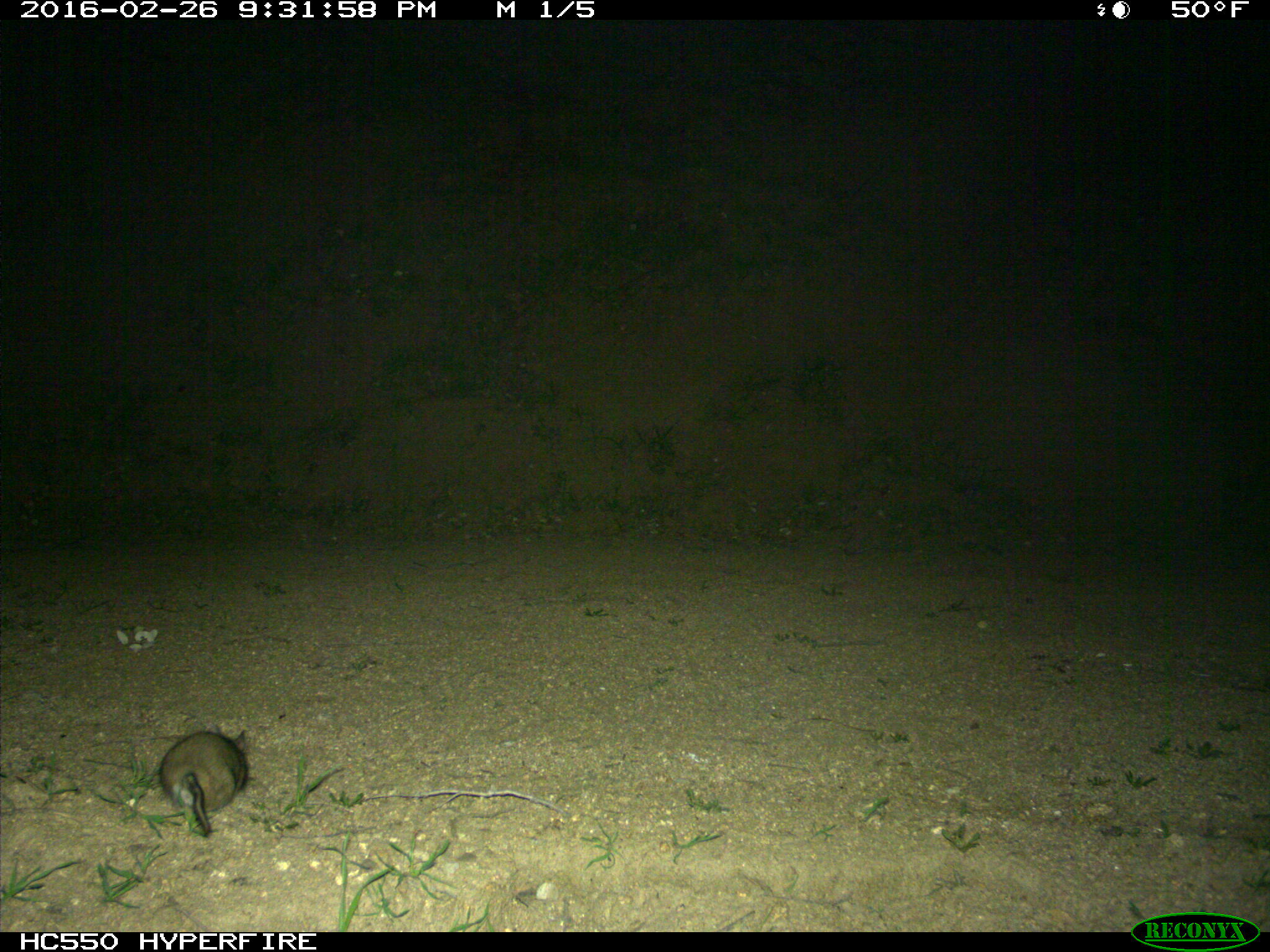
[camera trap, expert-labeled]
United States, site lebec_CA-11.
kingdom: Animalia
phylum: Chordata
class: Mammalia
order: Rodentia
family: Cricetidae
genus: Neotoma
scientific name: Neotoma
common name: pack rat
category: unidentified pack rat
Unidentified pack rat (pack rat) (Neotoma).